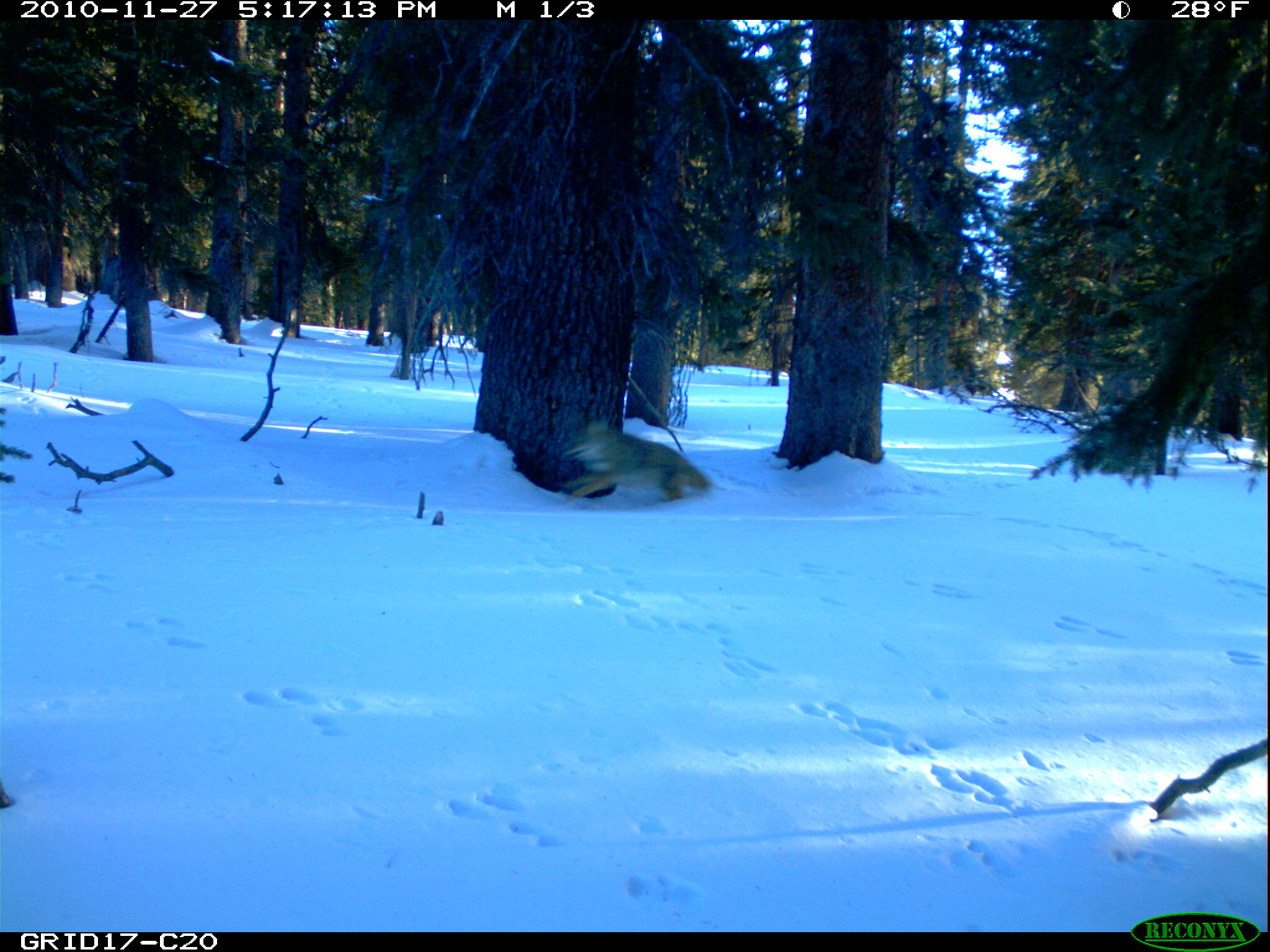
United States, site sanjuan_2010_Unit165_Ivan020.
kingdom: Animalia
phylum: Chordata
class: Mammalia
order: Carnivora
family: Canidae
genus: Canis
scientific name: Canis latrans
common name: coyote